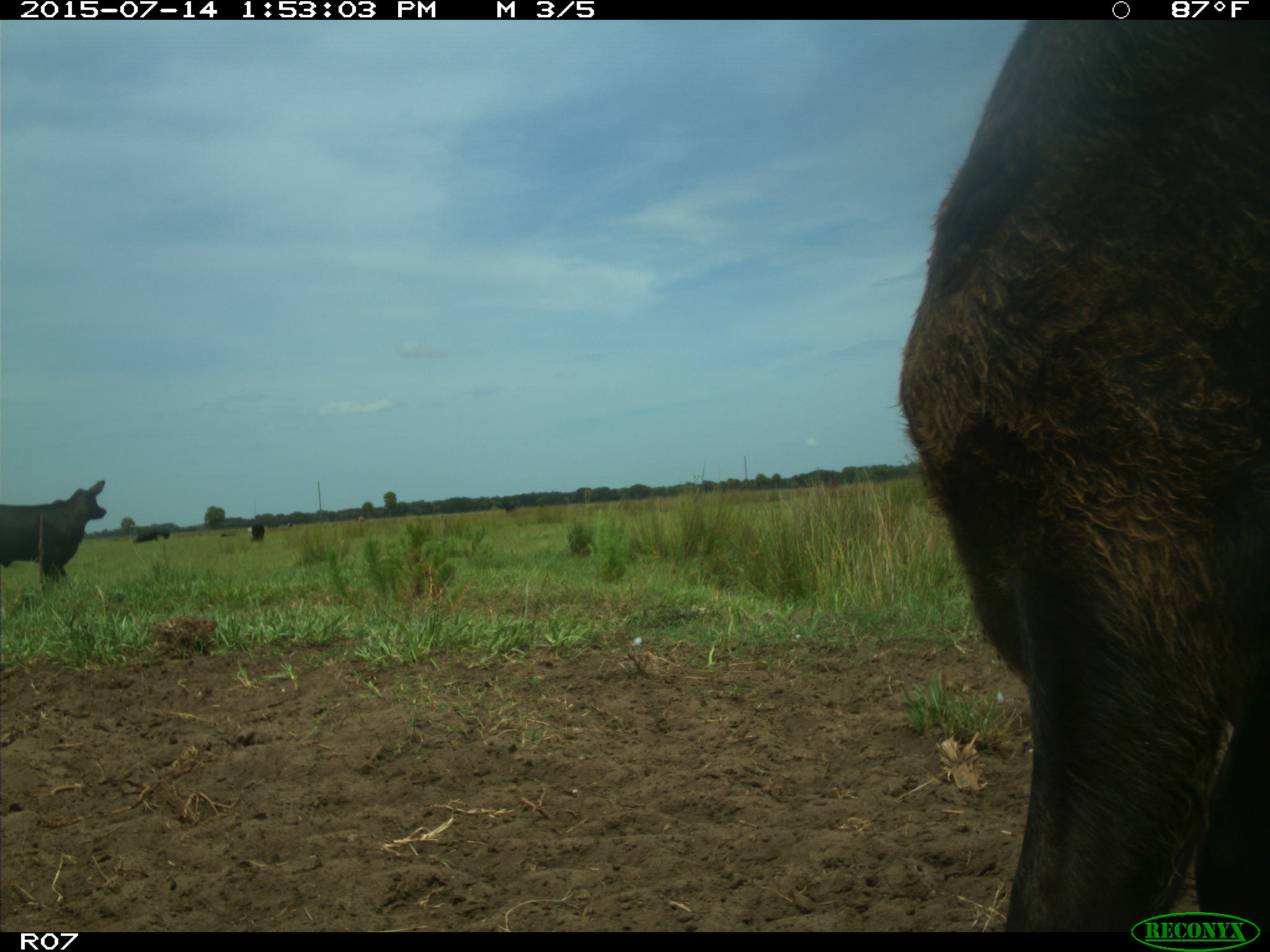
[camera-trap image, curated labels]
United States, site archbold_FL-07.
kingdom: Animalia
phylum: Chordata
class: Mammalia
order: Artiodactyla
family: Bovidae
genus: Bos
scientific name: Bos taurus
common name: domestic cow